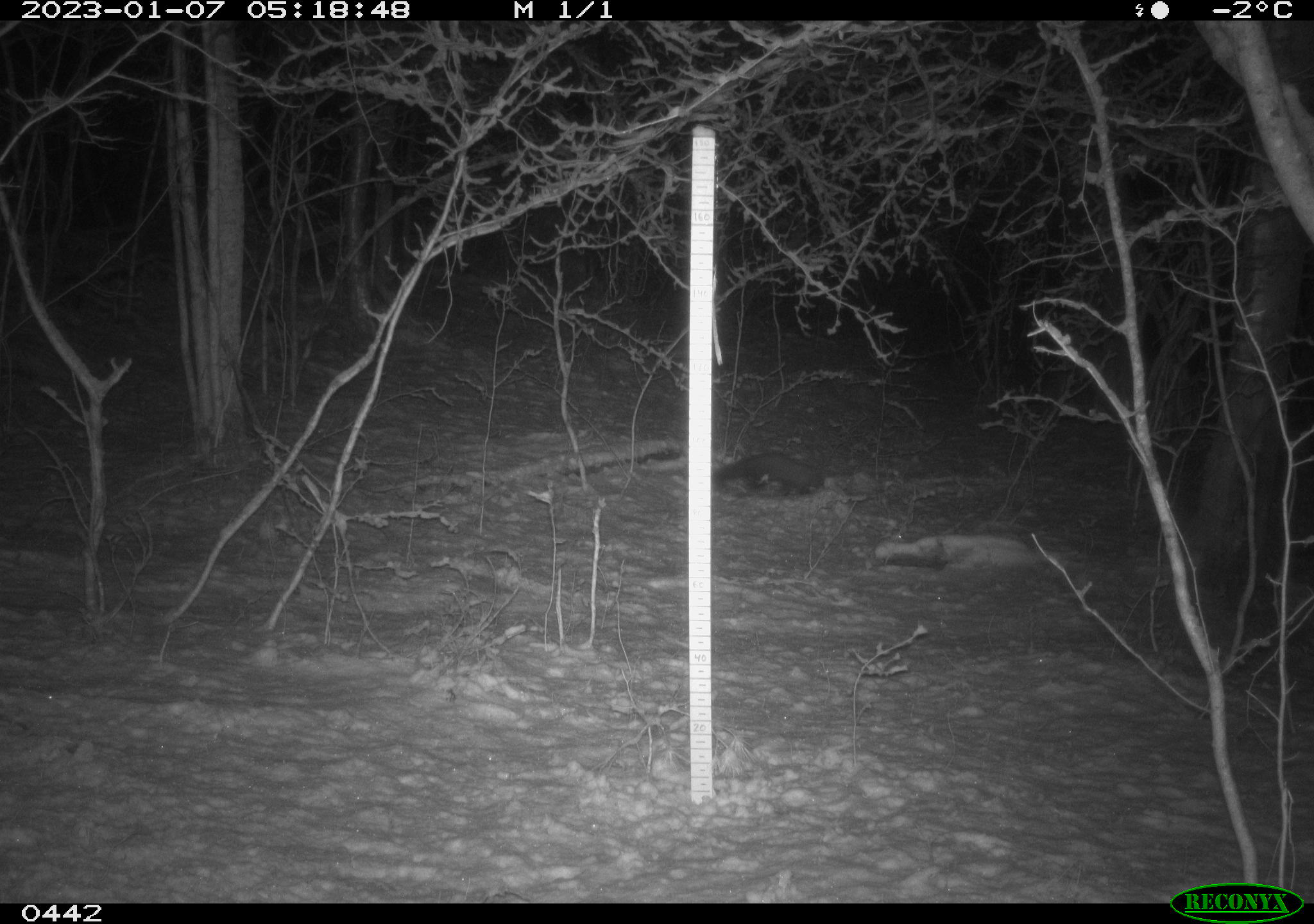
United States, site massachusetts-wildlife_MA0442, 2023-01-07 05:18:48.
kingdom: Animalia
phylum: Chordata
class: Mammalia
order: Carnivora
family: Mustelidae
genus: Pekania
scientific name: Pekania pennanti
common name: fisher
Fisher (Pekania pennanti).